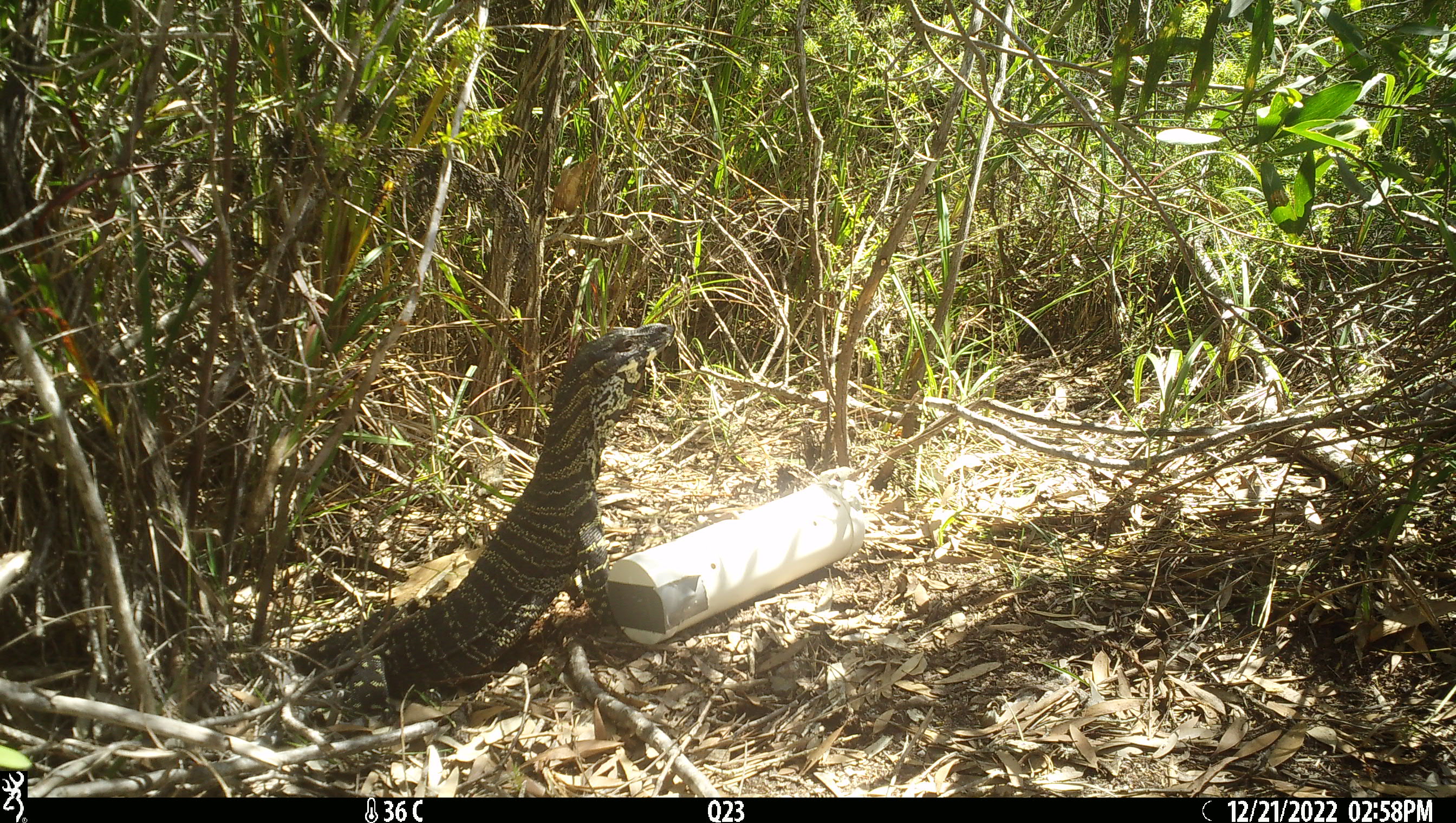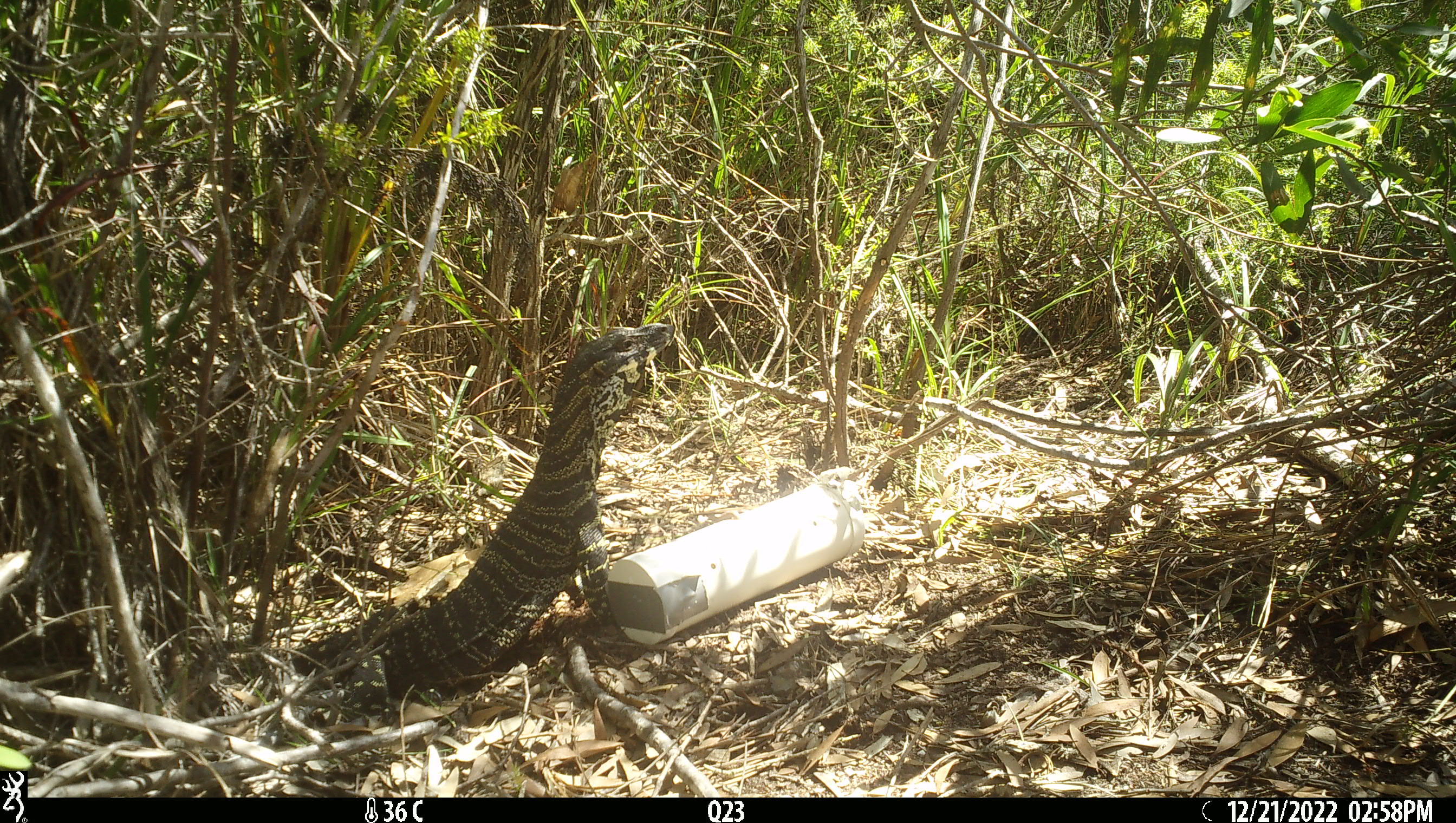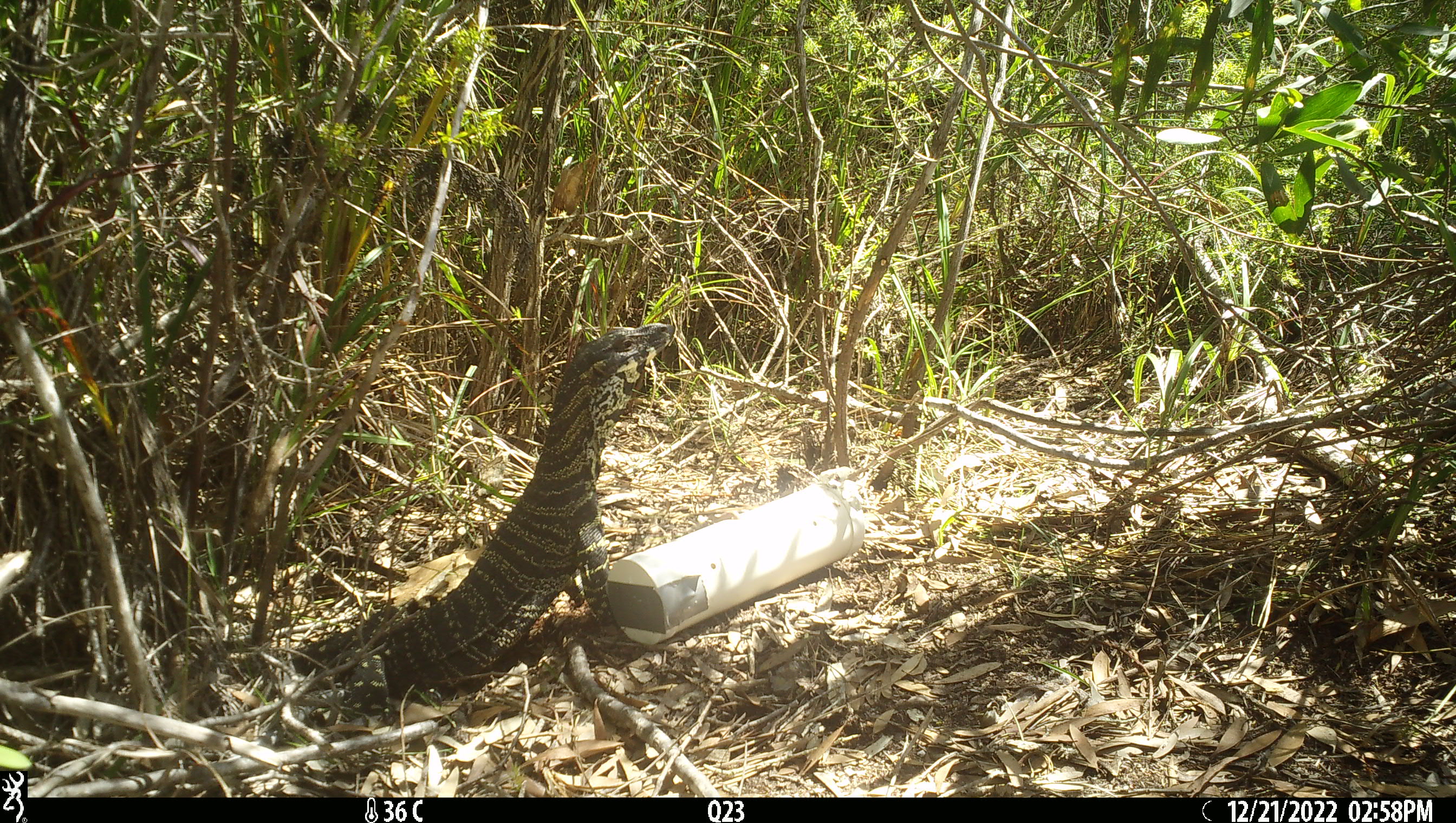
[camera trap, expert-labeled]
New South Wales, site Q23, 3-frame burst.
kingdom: Animalia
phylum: Chordata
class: Reptilia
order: Squamata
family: Varanidae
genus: Varanus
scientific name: Varanus varius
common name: lace monitor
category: goanna